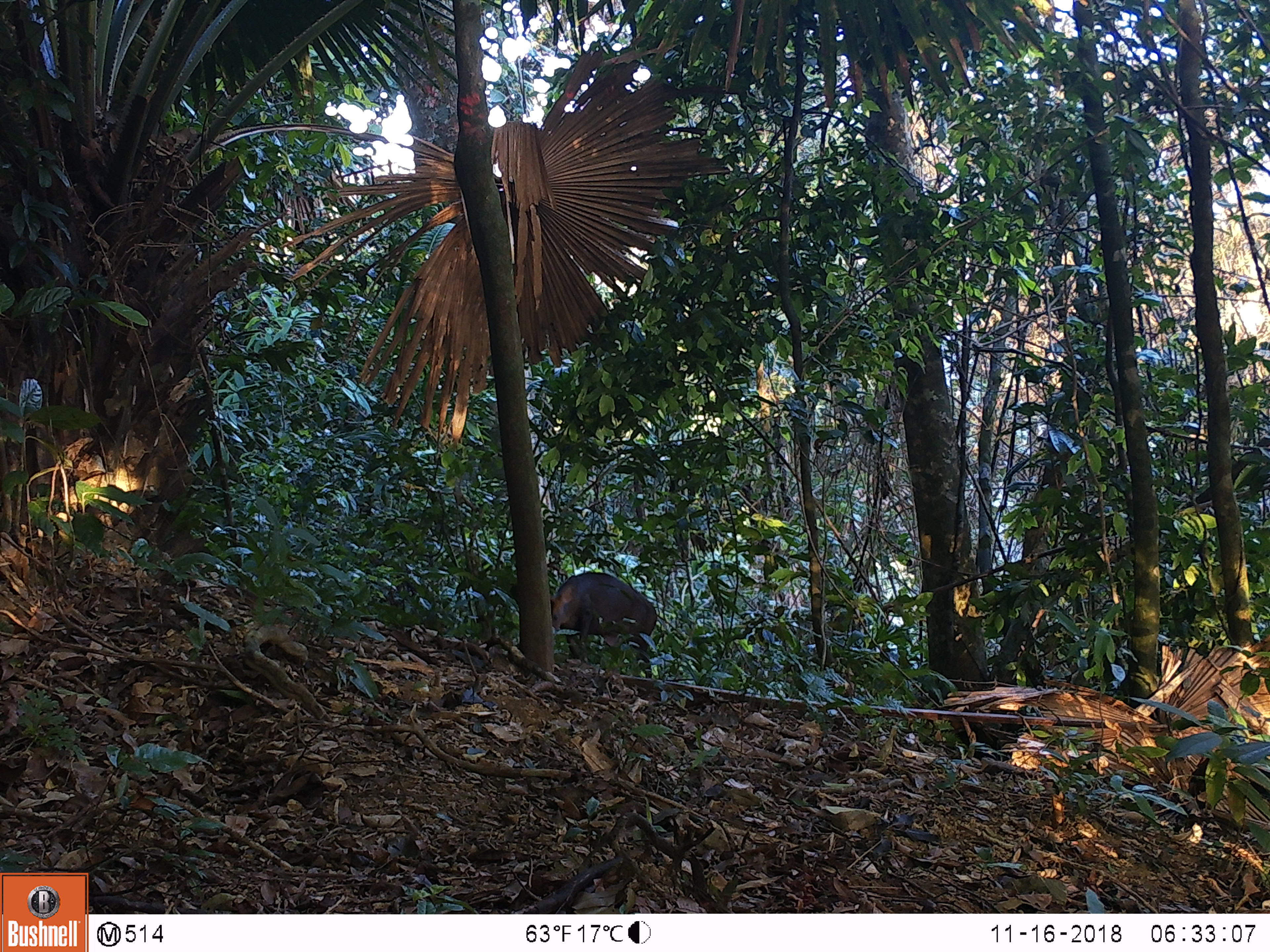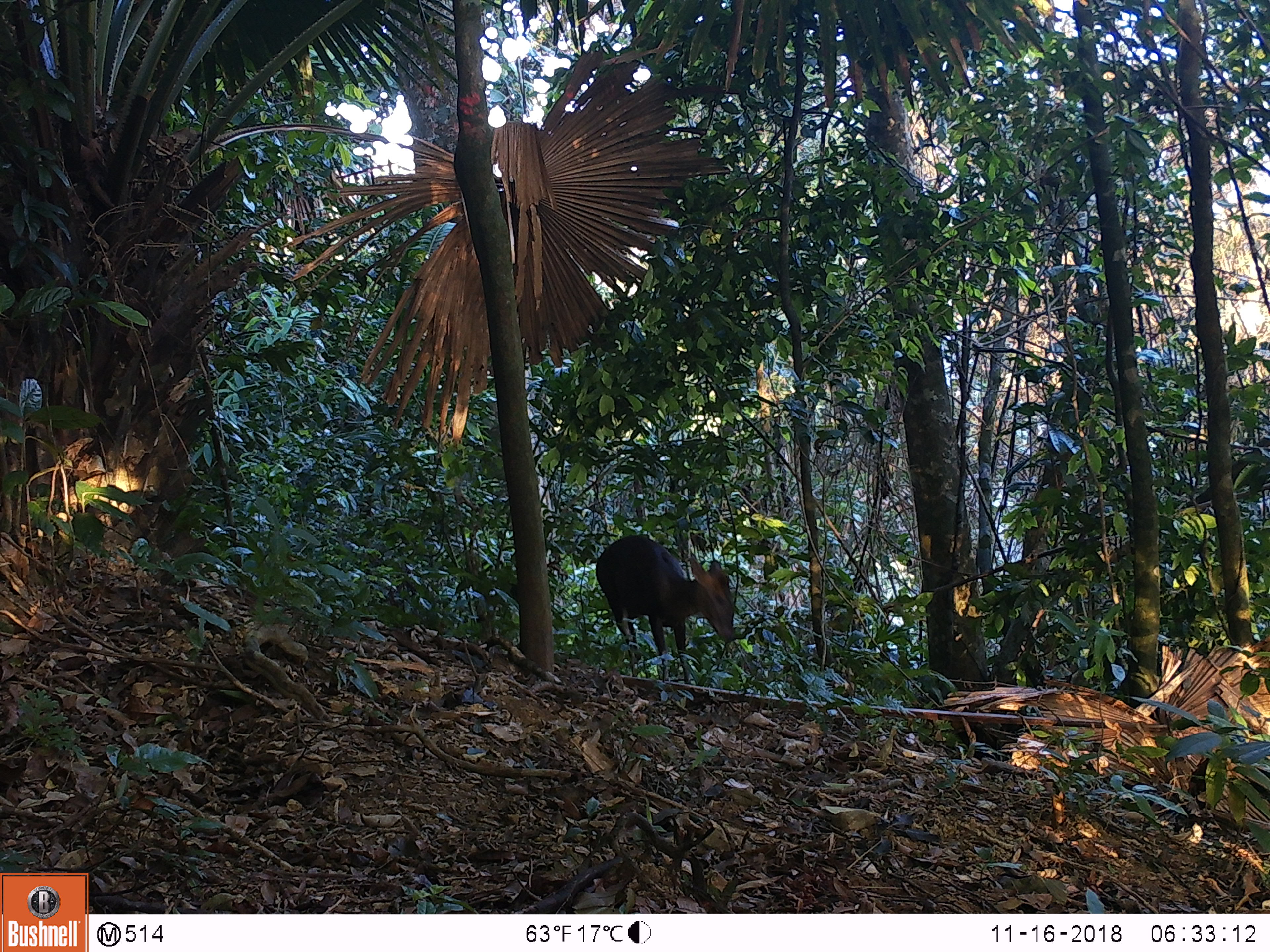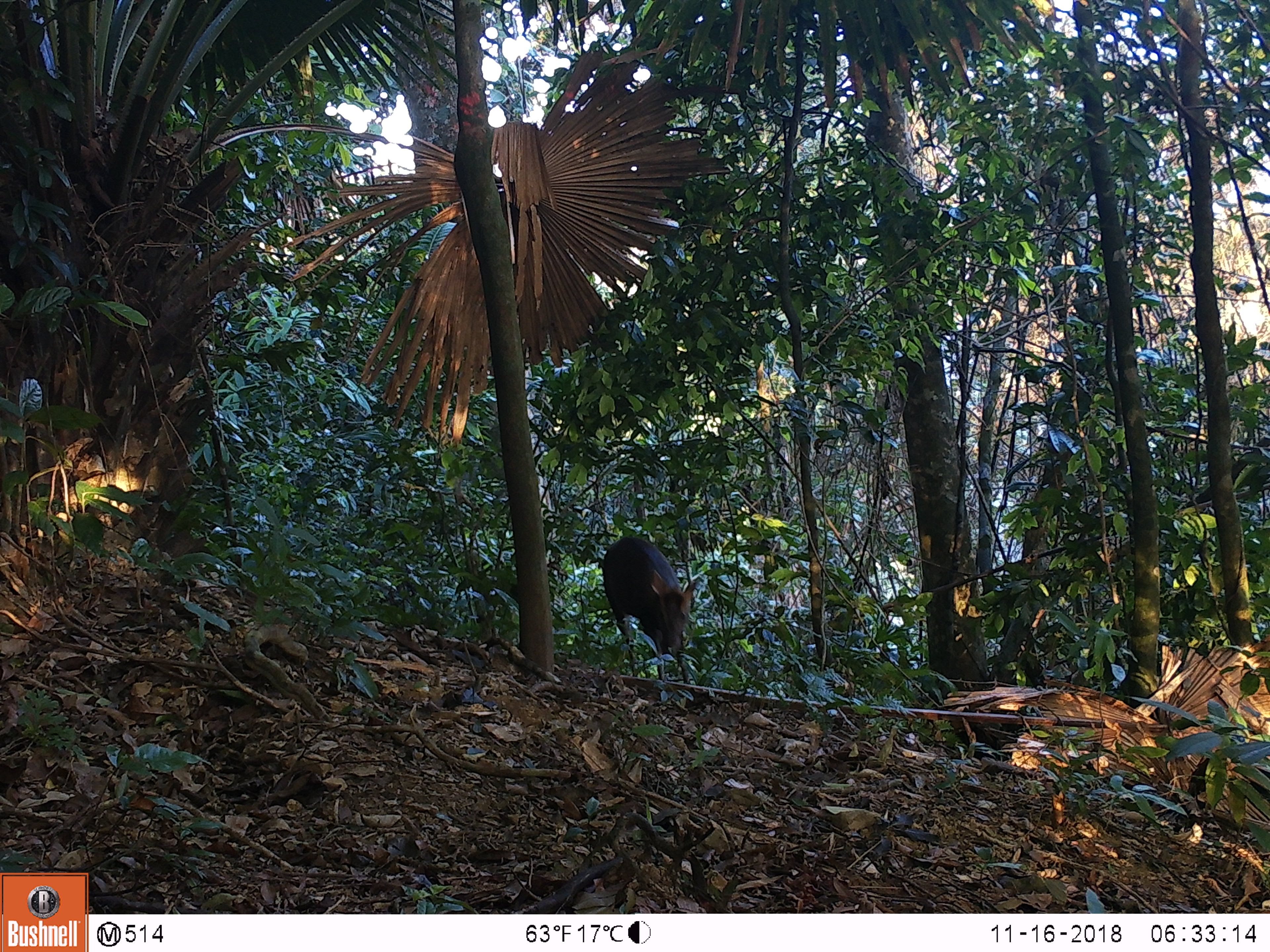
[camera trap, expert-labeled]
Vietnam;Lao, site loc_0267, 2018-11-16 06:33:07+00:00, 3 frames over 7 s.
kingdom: Animalia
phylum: Chordata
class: Mammalia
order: Artiodactyla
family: Cervidae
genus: Muntiacus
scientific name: Muntiacus rooseveltorum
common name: roosevelt's muntjac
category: roosevelts muntjac group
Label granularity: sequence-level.